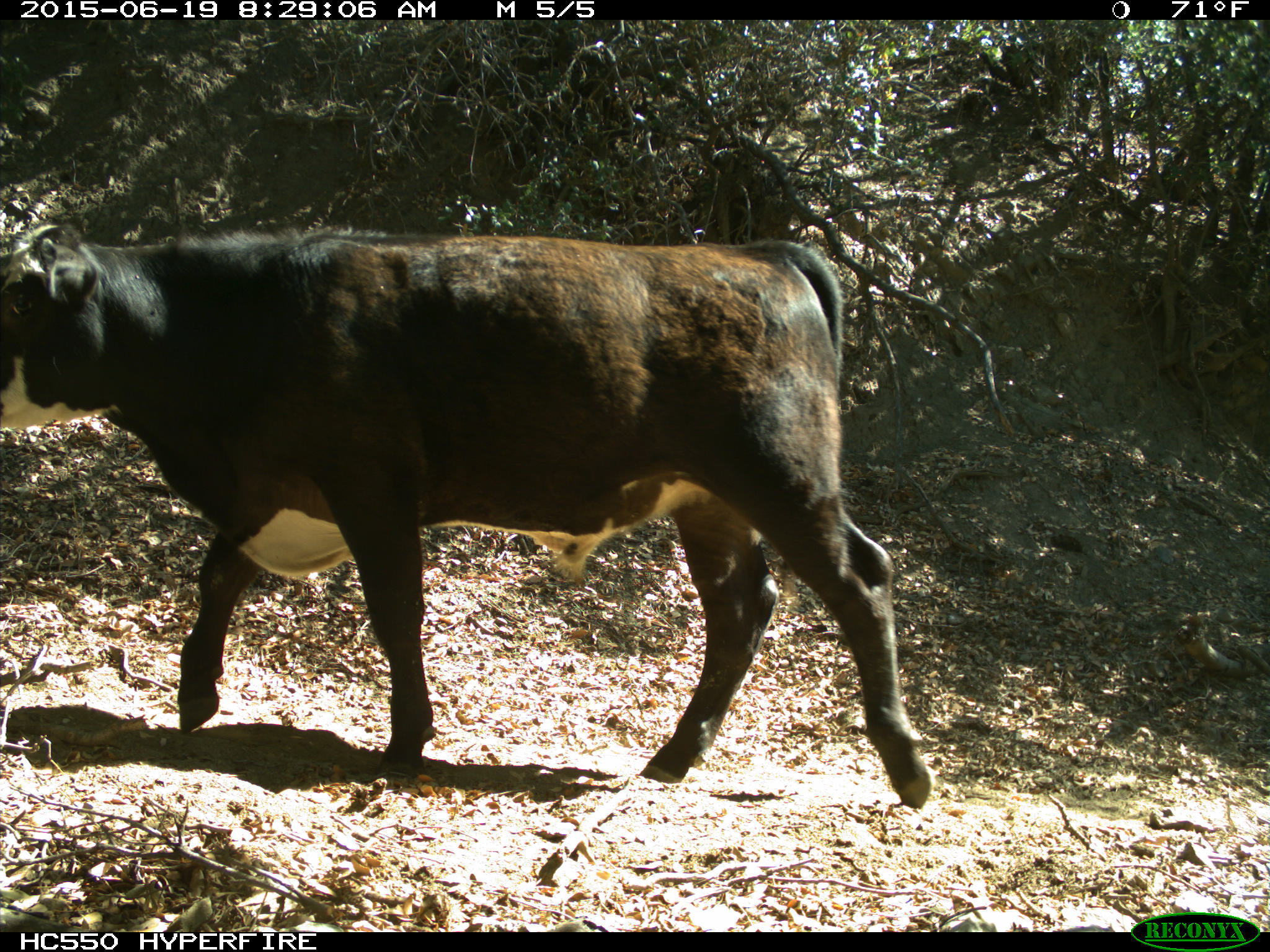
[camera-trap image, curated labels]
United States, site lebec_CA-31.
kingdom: Animalia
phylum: Chordata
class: Mammalia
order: Artiodactyla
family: Bovidae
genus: Bos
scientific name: Bos taurus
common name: domestic cow